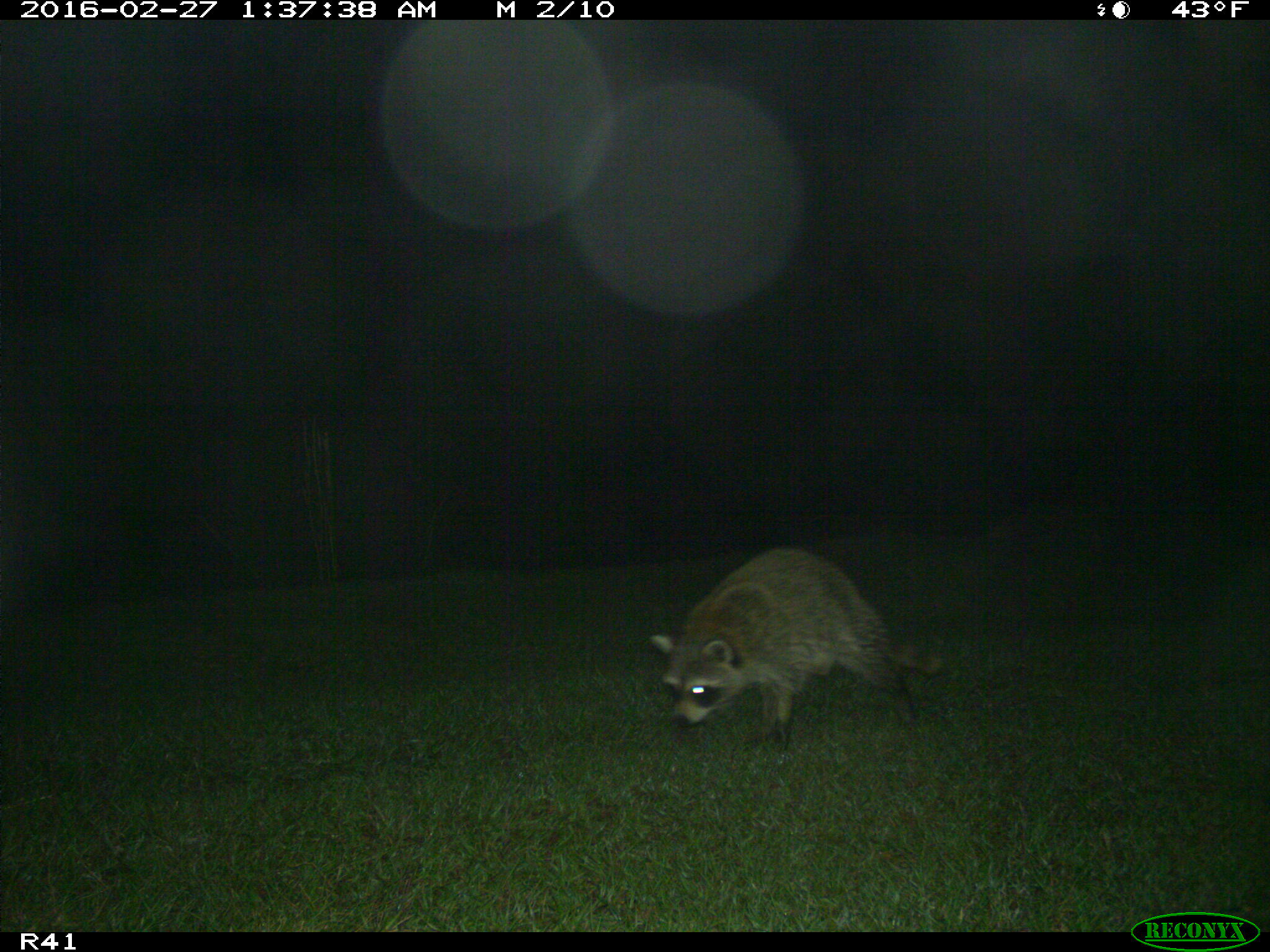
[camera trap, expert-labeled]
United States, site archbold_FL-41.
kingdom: Animalia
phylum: Chordata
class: Mammalia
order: Carnivora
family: Procyonidae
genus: Procyon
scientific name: Procyon lotor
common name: common raccoon